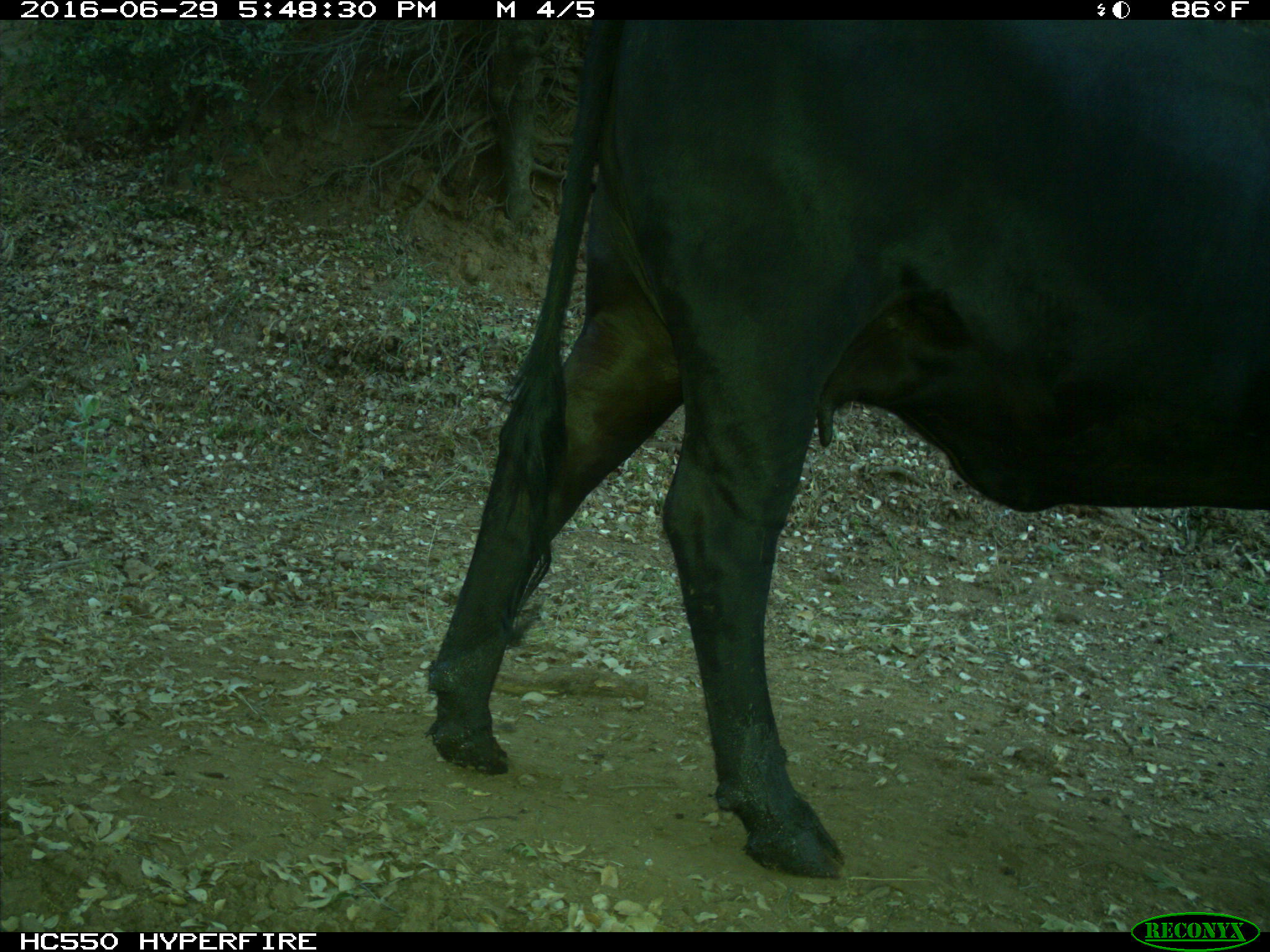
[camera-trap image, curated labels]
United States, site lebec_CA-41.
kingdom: Animalia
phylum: Chordata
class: Mammalia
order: Artiodactyla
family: Bovidae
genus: Bos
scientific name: Bos taurus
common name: domestic cow